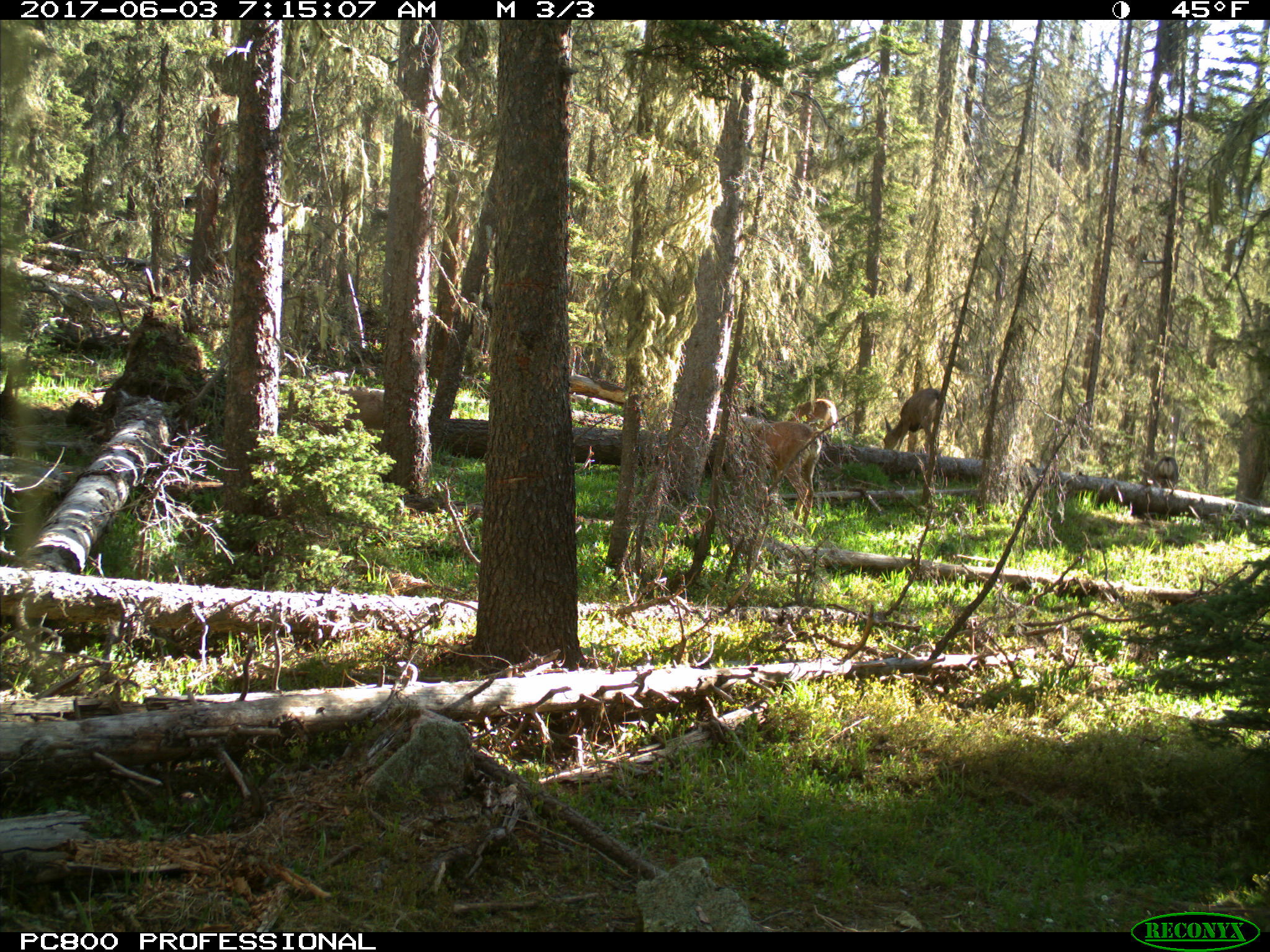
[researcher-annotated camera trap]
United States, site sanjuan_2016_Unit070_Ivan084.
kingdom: Animalia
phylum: Chordata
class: Mammalia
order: Artiodactyla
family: Cervidae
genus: Odocoileus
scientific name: Odocoileus hemionus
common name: mule deer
Odocoileus hemionus (mule deer).